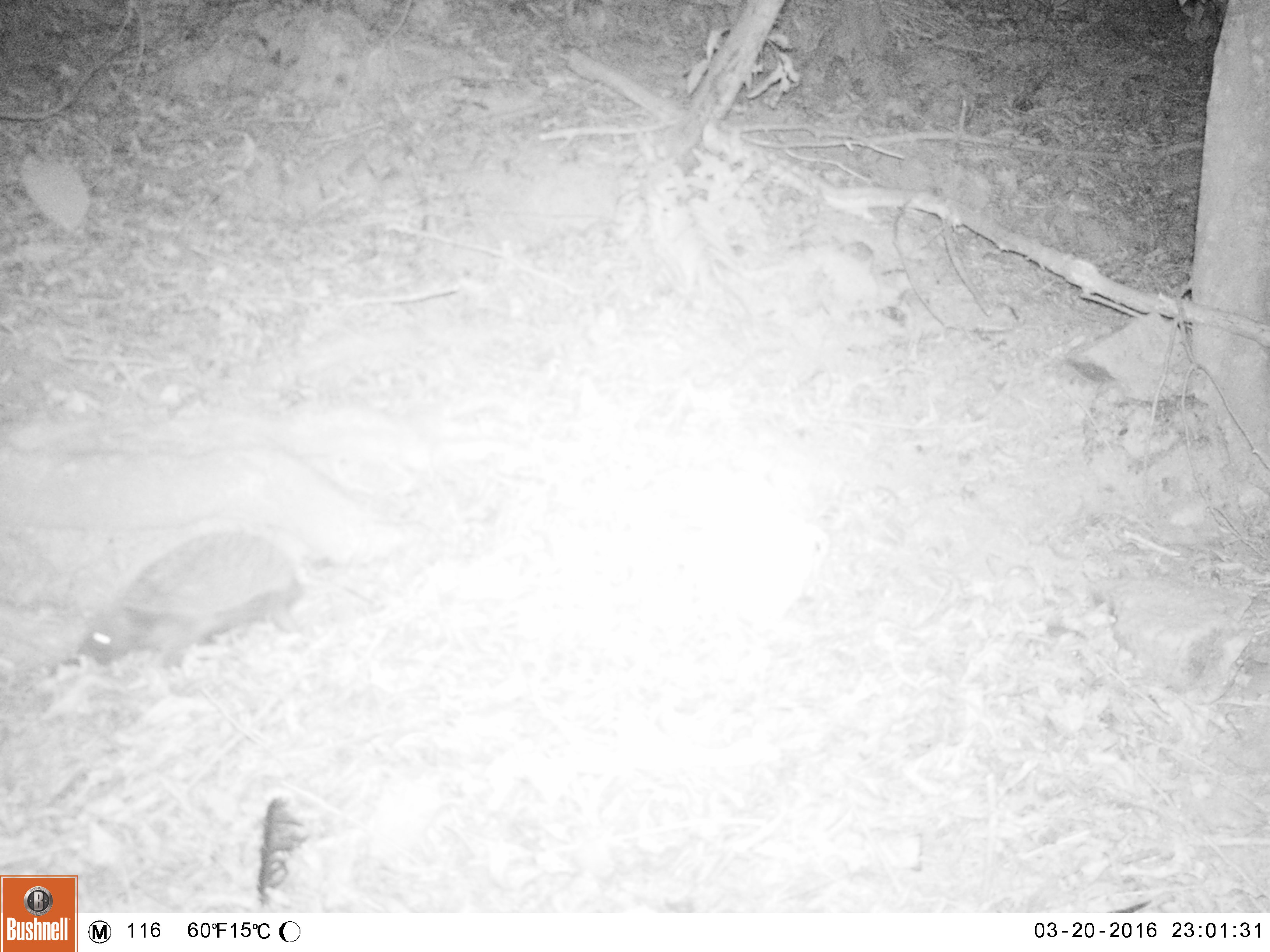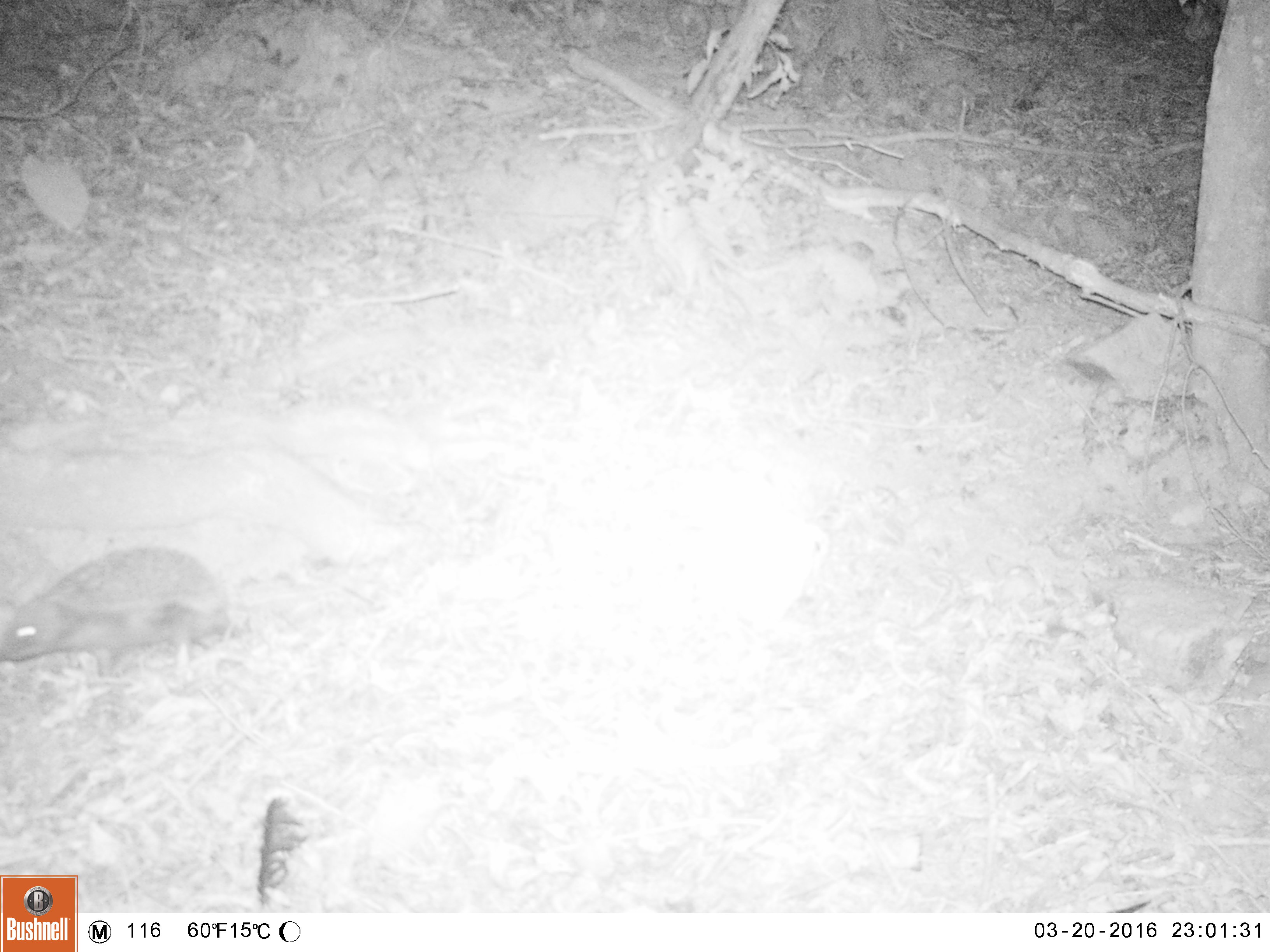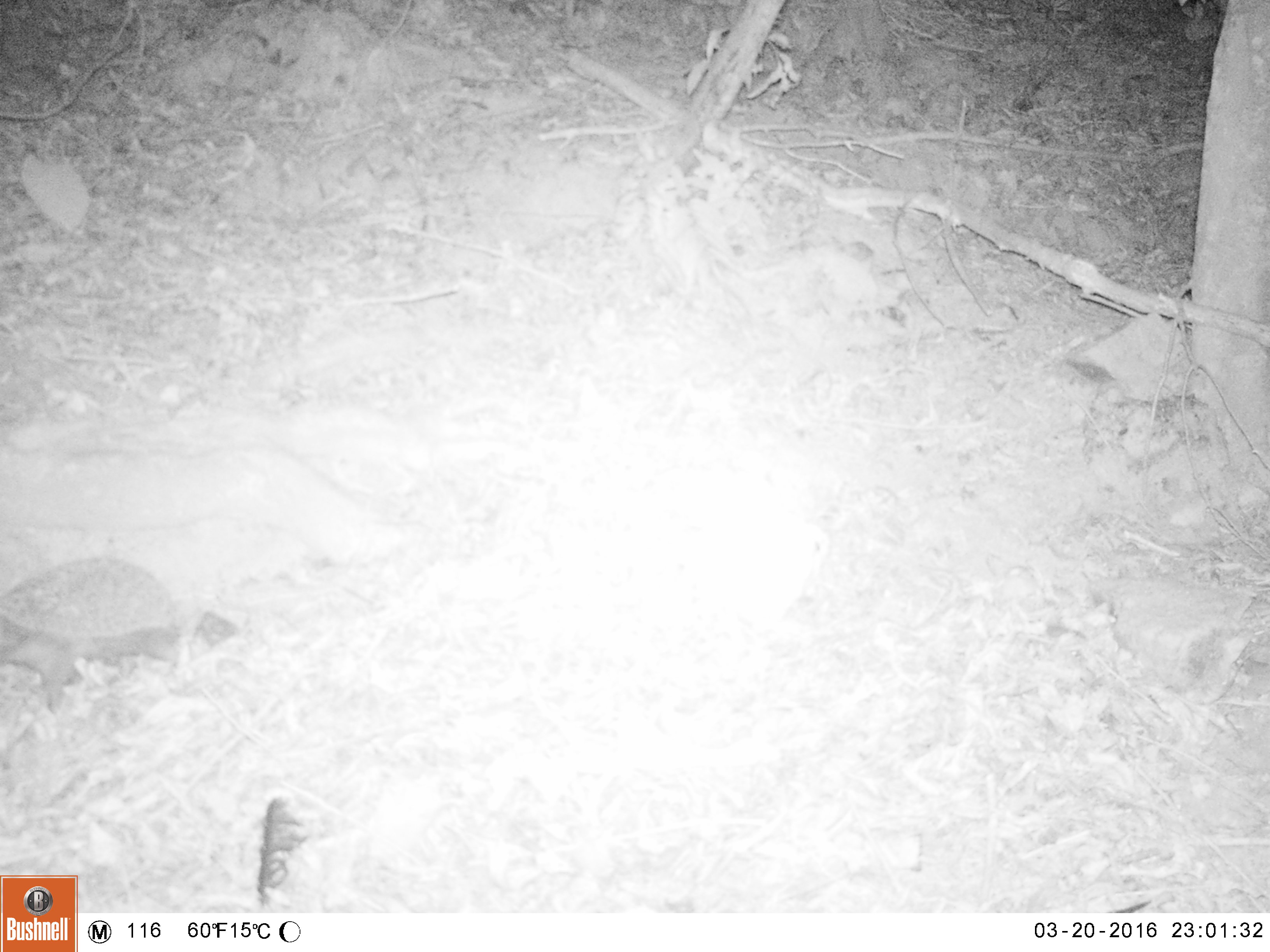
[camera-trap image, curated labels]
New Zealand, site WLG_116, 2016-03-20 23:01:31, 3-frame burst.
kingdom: Animalia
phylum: Chordata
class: Mammalia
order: Eulipotyphla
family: Erinaceidae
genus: Erinaceus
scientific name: Erinaceus europaeus europaeus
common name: european hedgehog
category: hedgehog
Hedgehog (european hedgehog) (Erinaceus europaeus europaeus).